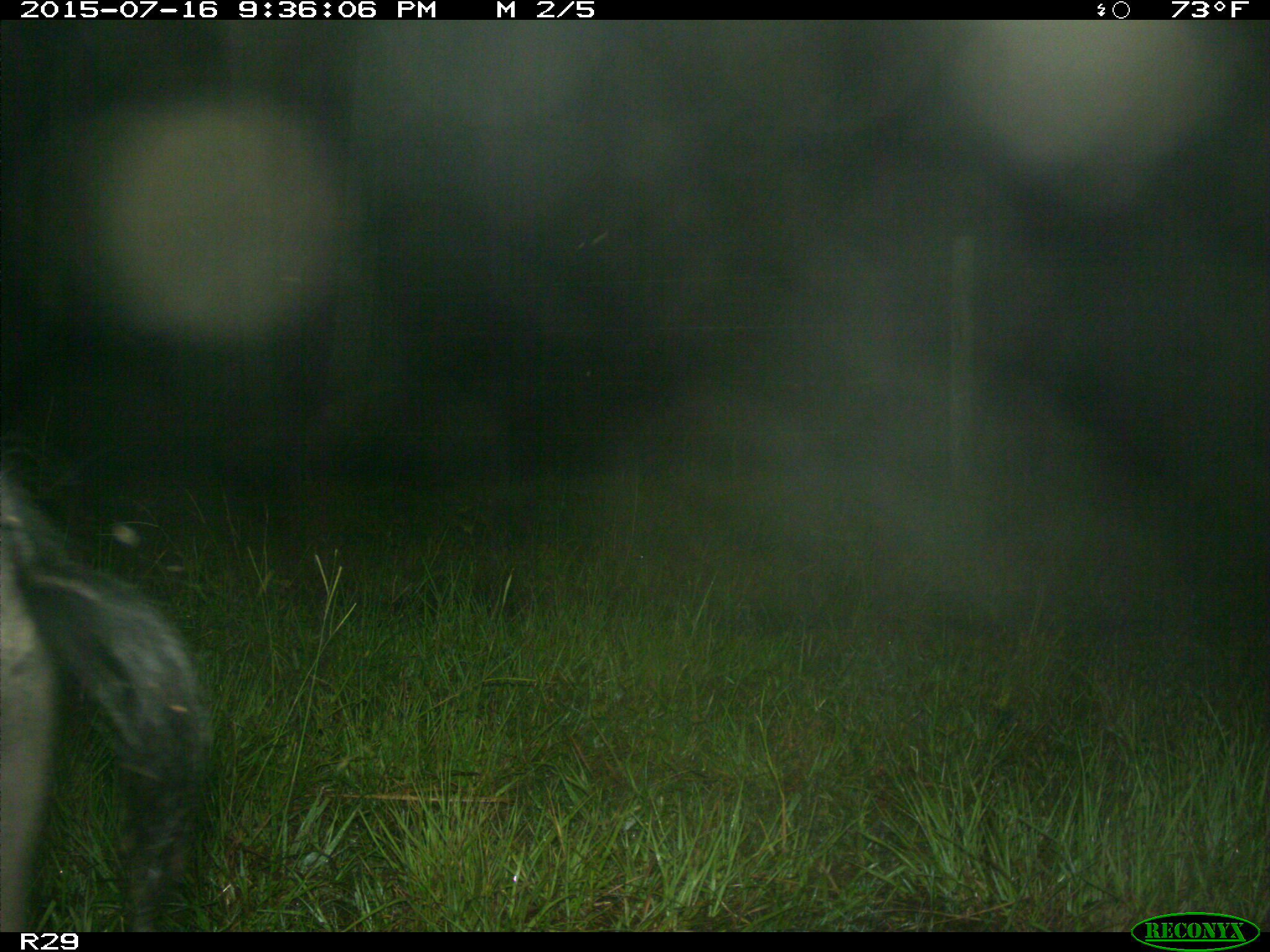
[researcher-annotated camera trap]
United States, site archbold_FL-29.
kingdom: Animalia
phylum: Chordata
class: Mammalia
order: Artiodactyla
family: Suidae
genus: Sus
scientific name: Sus scrofa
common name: wild boar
Sus scrofa (wild boar).